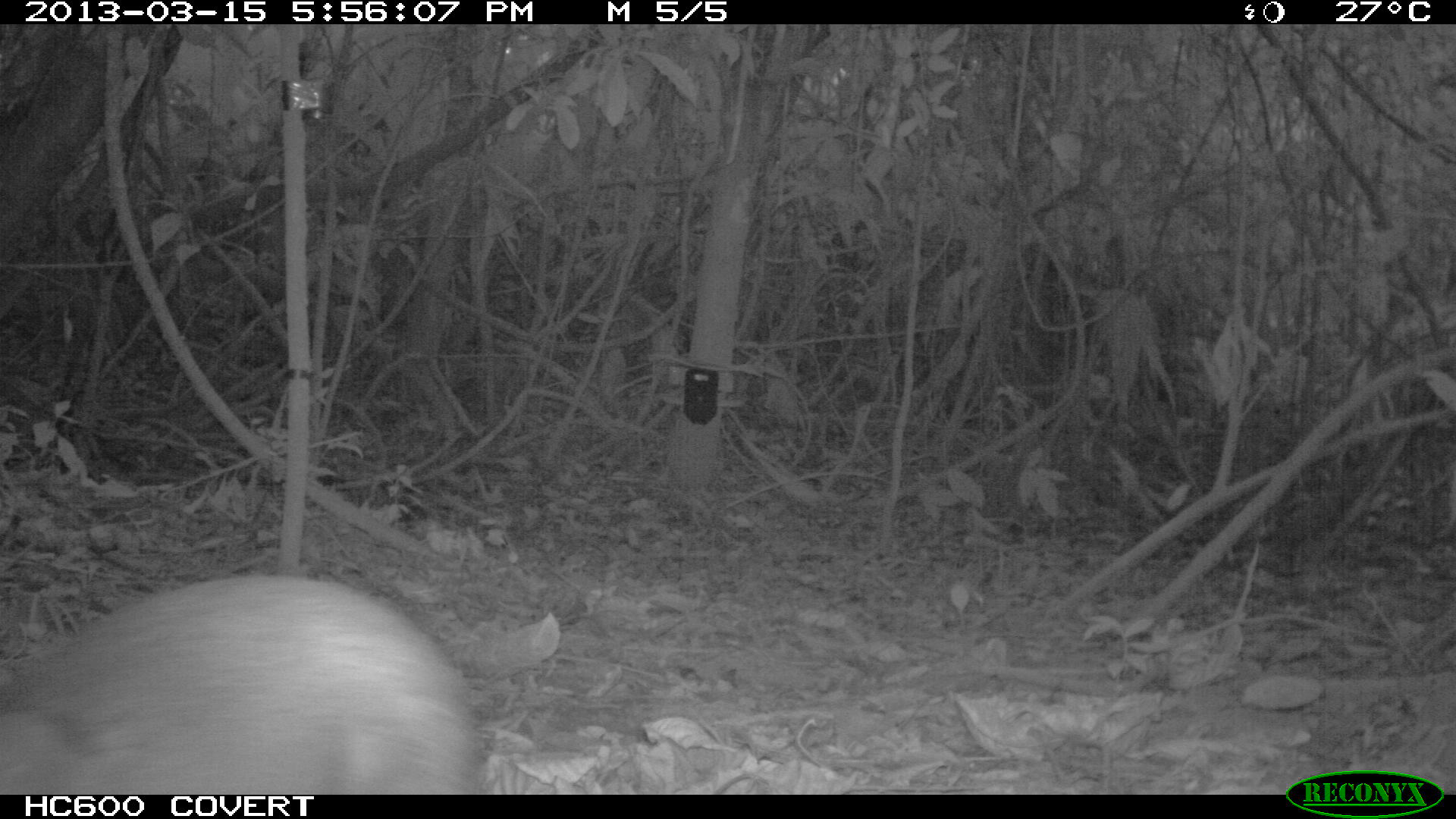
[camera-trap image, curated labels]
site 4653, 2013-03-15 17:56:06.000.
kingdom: Animalia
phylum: Chordata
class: Mammalia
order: Rodentia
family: Dasyproctidae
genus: Dasyprocta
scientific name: Dasyprocta leporina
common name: red-rumped agouti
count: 1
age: adult